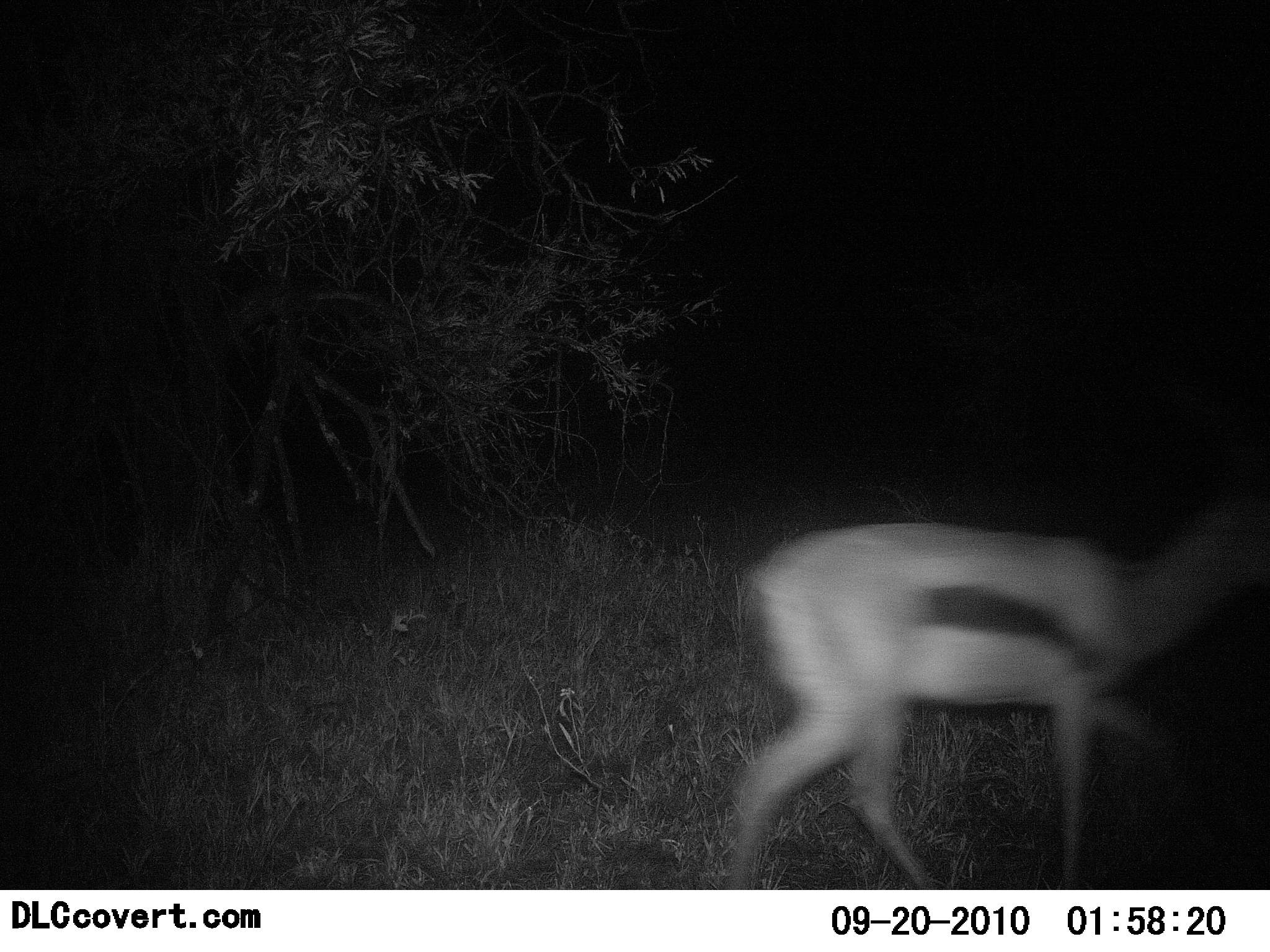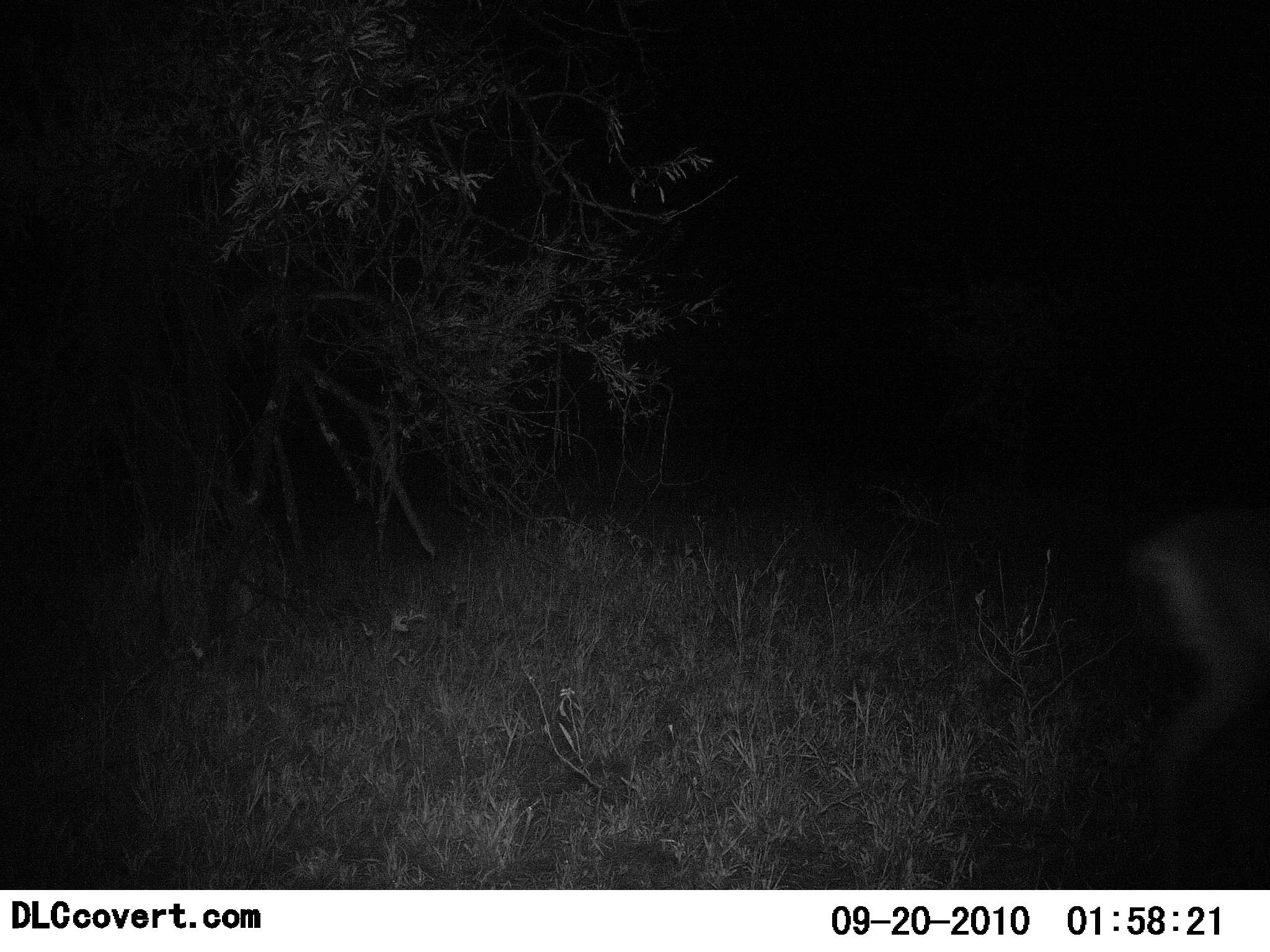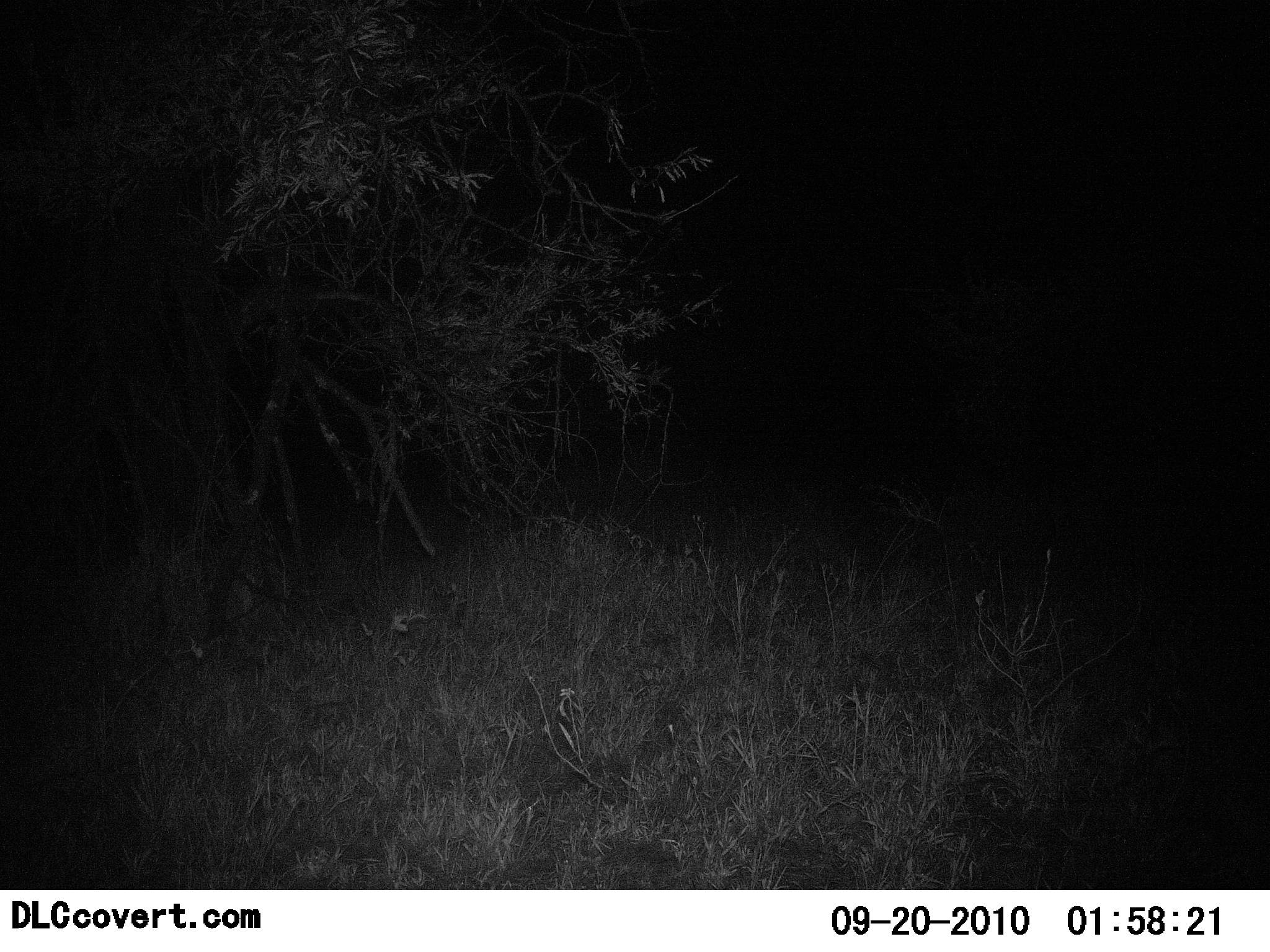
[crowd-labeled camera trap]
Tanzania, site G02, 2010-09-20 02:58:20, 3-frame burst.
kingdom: Animalia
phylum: Chordata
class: Mammalia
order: Artiodactyla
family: Bovidae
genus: Eudorcas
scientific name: Eudorcas thomsonii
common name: thomson's gazelle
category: gazellethomsons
Gazellethomsons (thomson's gazelle) (Eudorcas thomsonii), count 1. Behavior (volunteer vote fractions): standing 0%, resting 0%, moving 100%, interacting 0%. Young present (vote fraction): 0%. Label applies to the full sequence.